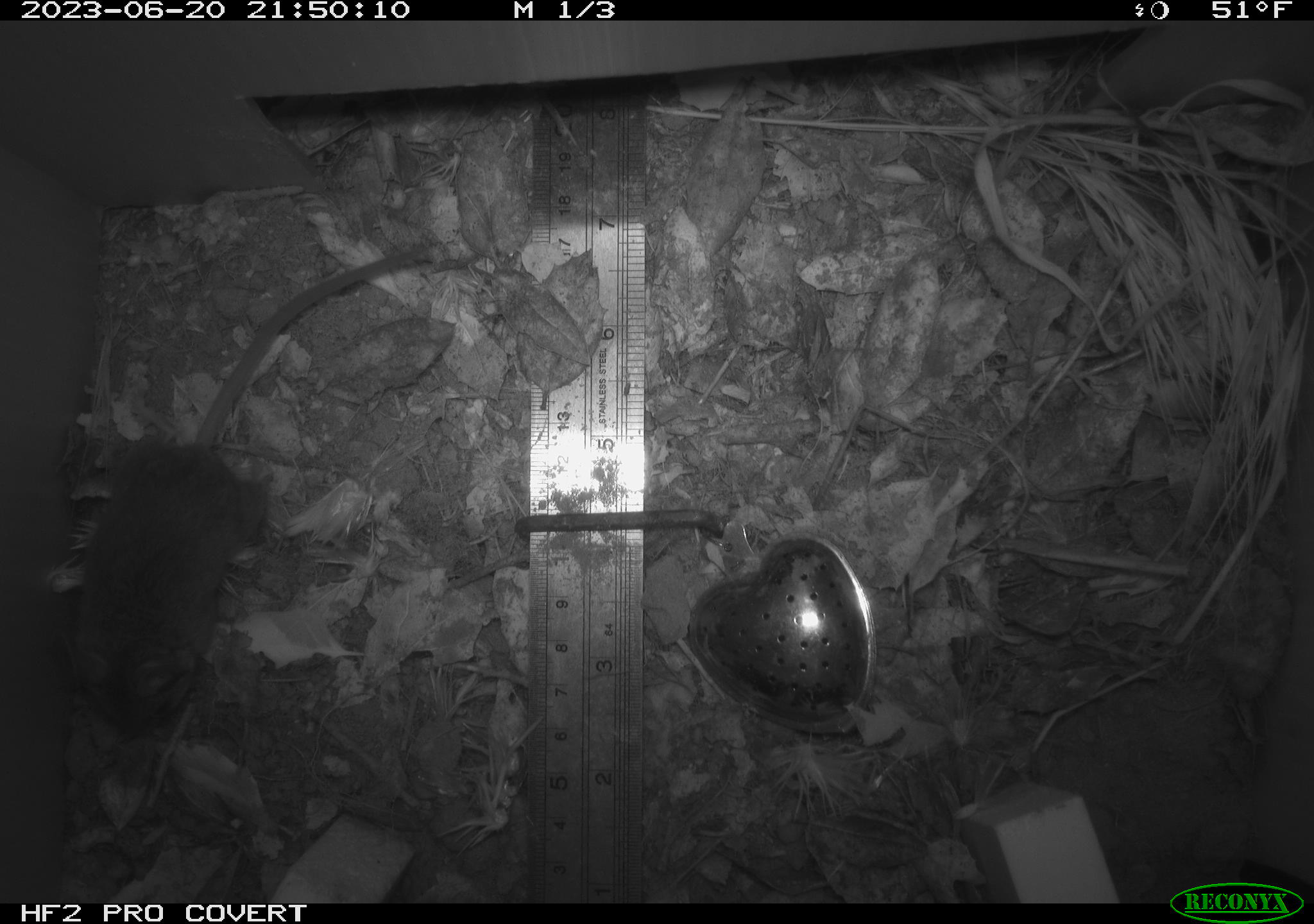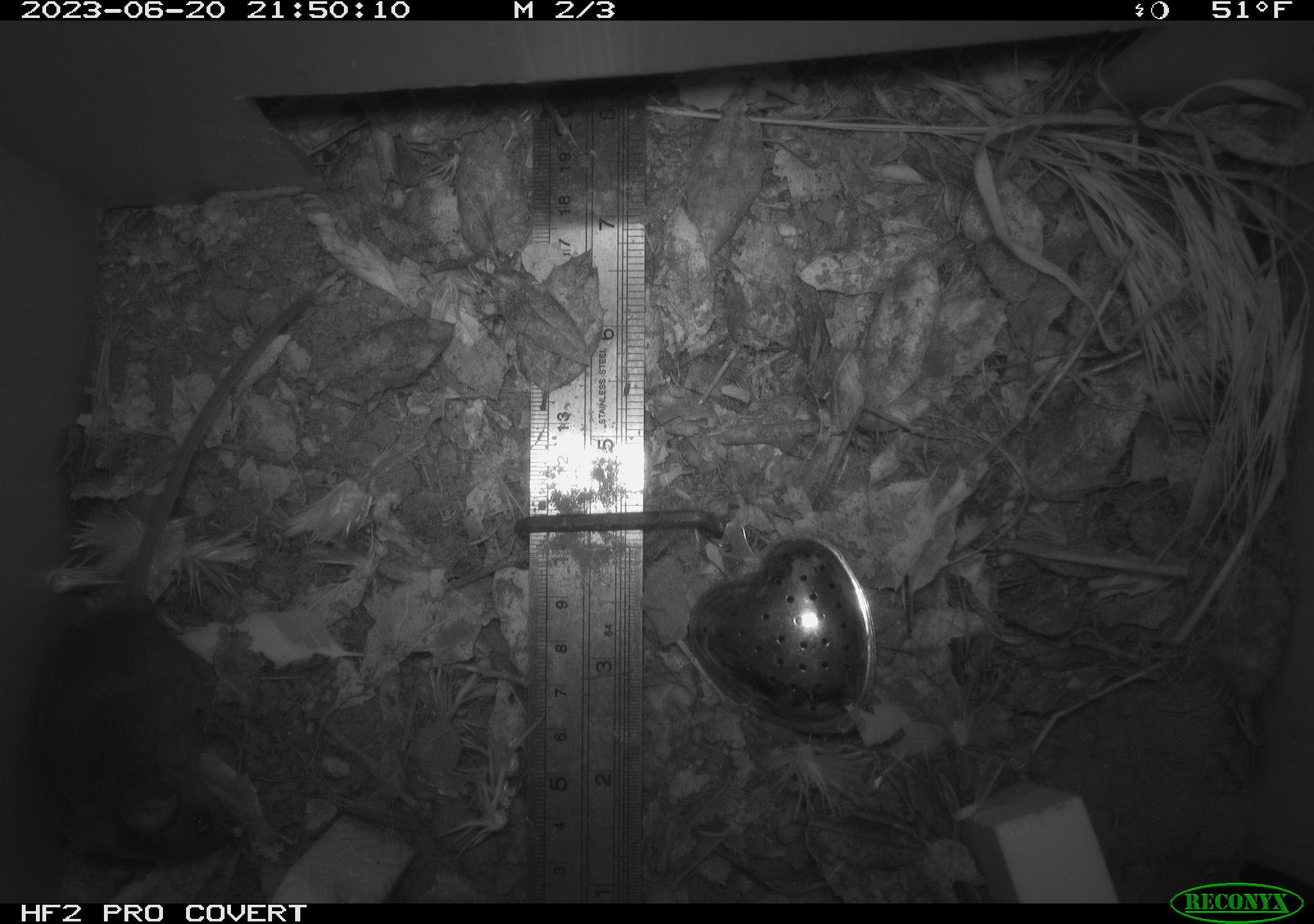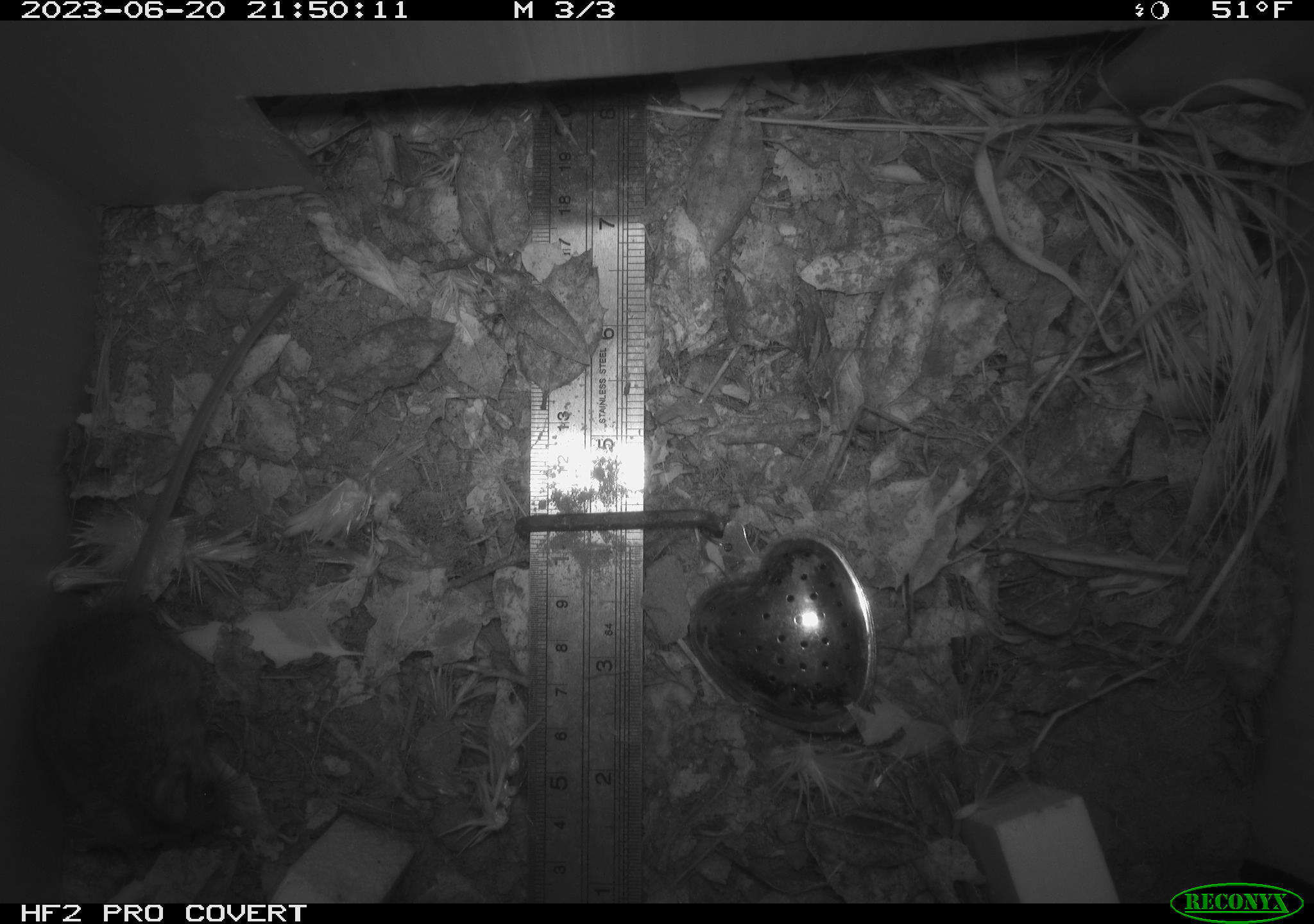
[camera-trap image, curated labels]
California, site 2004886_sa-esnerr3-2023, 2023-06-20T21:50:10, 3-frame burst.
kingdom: Animalia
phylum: Chordata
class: Mammalia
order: Rodentia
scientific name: Rodentia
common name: mouse species